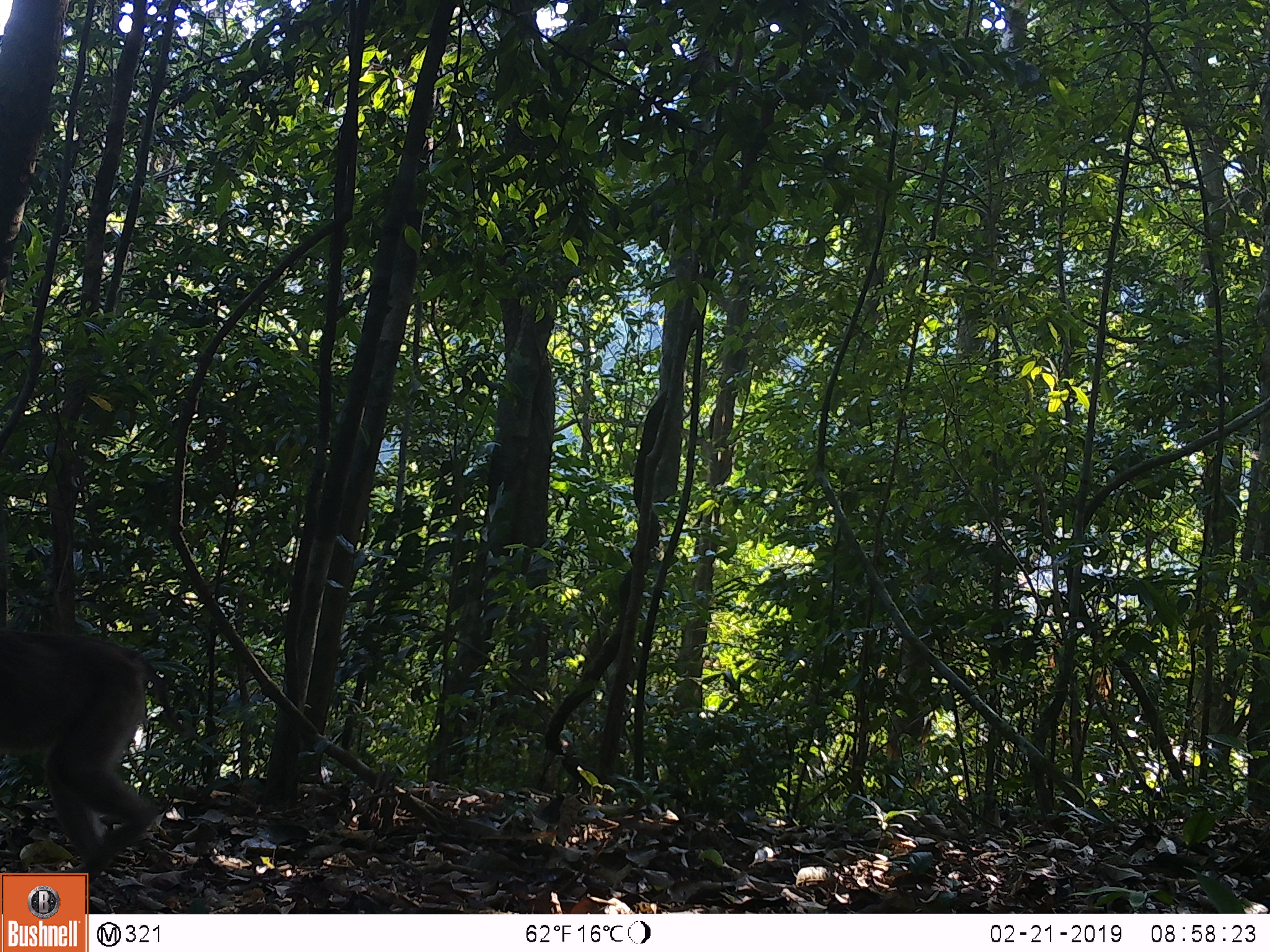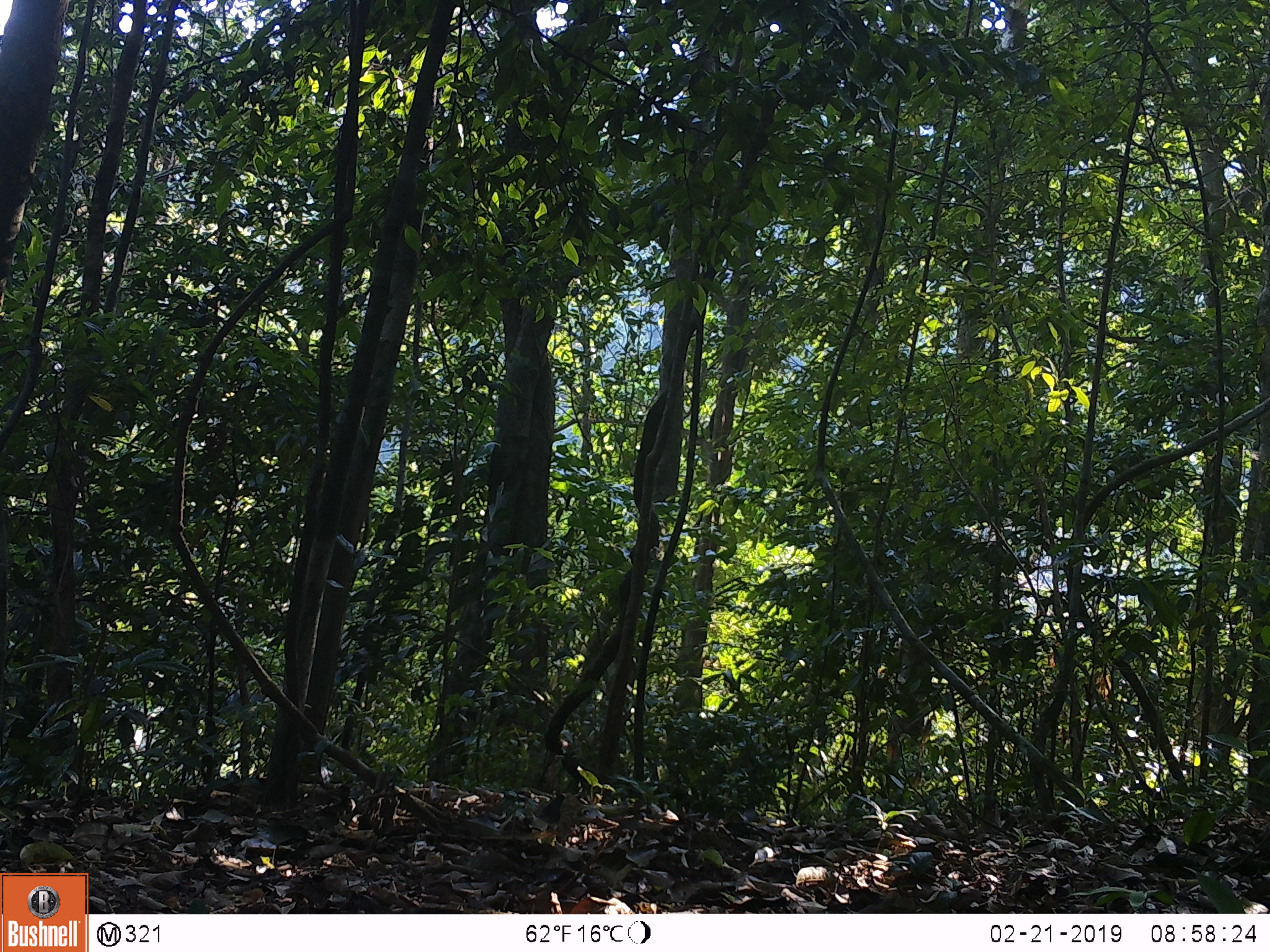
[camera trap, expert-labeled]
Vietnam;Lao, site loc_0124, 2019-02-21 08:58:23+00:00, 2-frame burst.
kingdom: Animalia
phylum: Chordata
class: Mammalia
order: Primates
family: Cercopithecidae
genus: Macaca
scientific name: Macaca nemestrina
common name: pig-tailed macaque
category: pig tailed macaque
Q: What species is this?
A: Pig tailed macaque (pig-tailed macaque) (Macaca nemestrina).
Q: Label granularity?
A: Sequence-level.